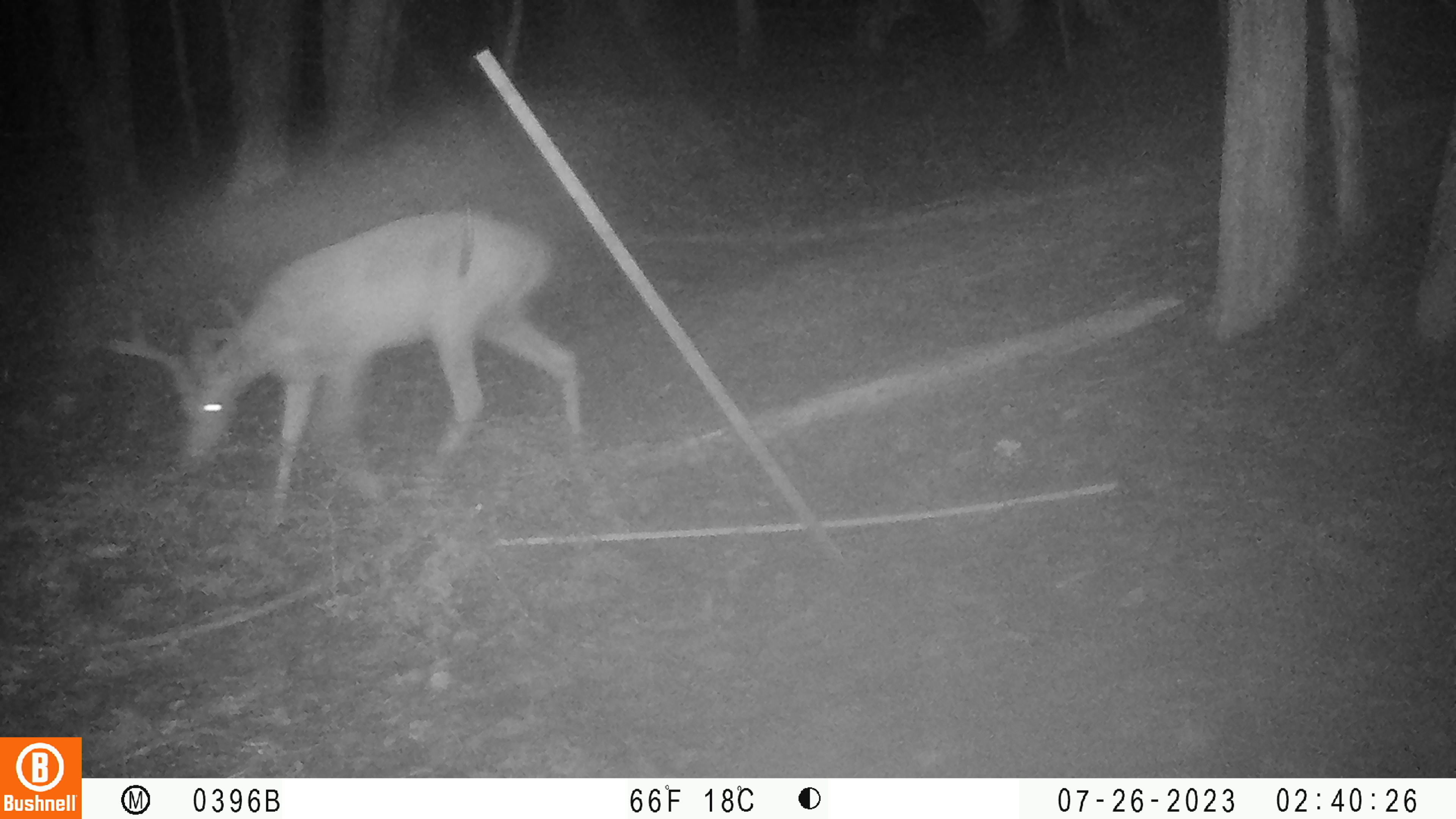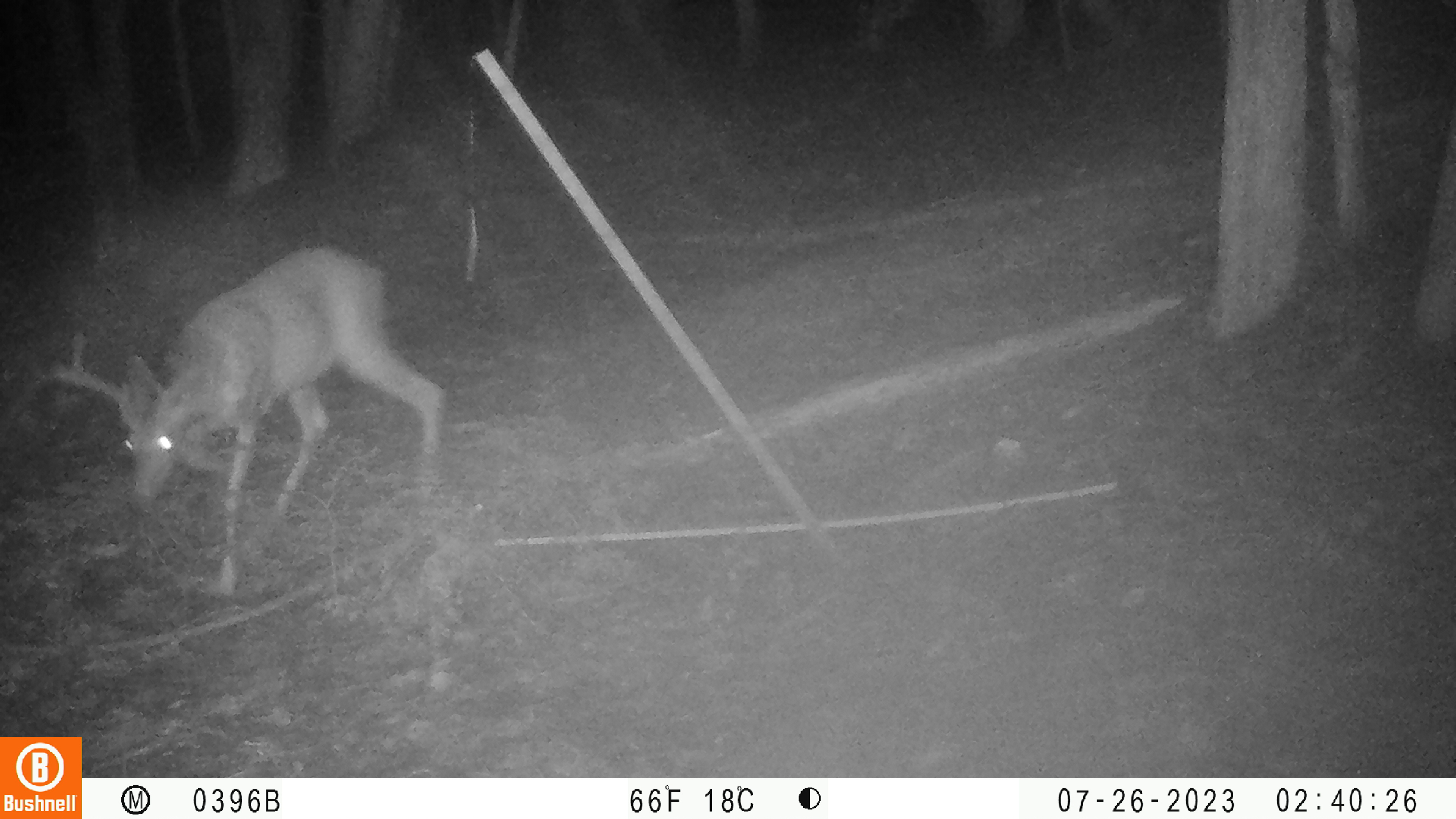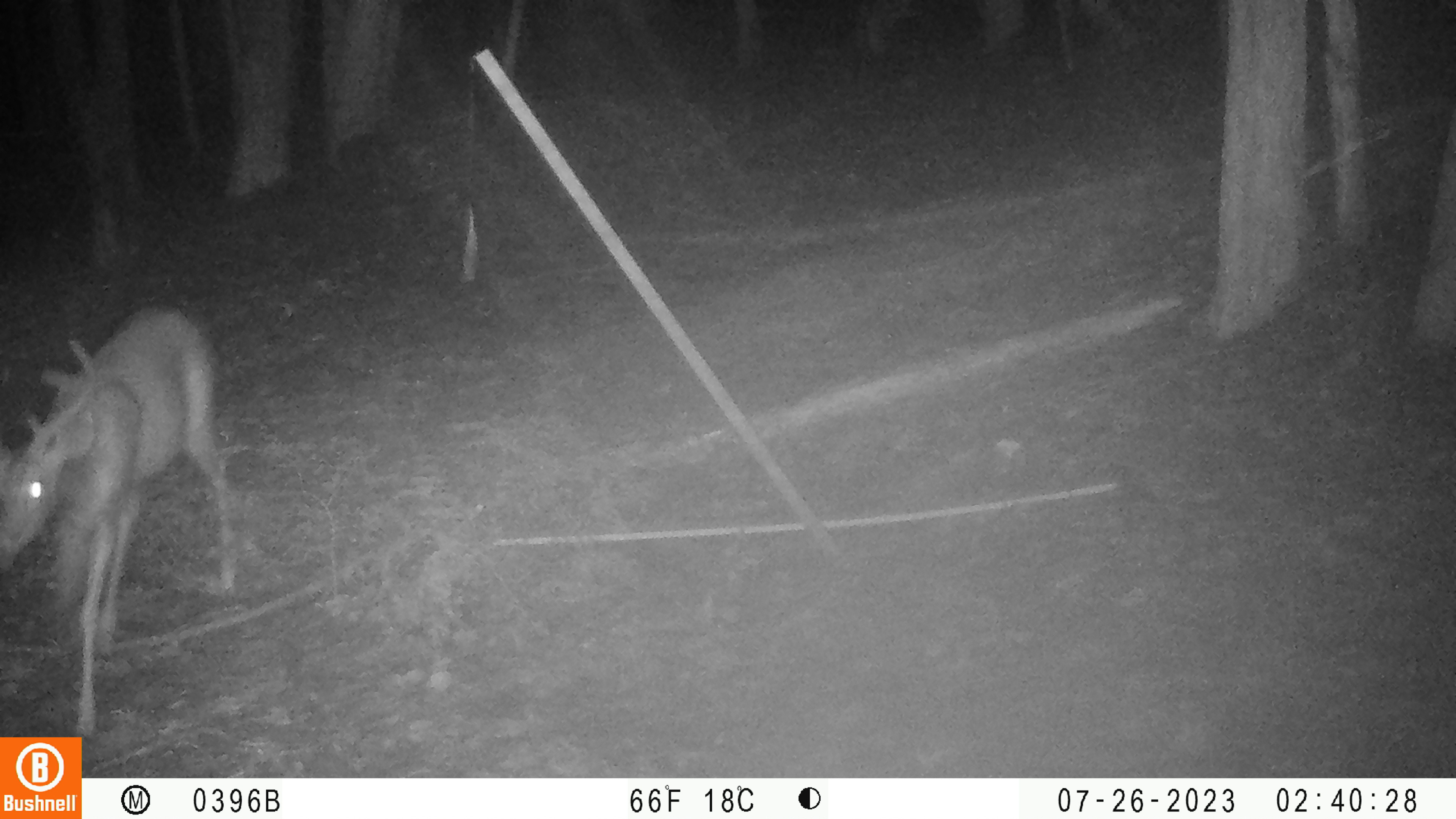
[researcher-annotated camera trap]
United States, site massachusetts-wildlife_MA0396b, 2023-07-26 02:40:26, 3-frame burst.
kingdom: Animalia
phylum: Chordata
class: Mammalia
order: Artiodactyla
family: Cervidae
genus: Odocoileus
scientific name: Odocoileus virginianus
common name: white-tailed deer